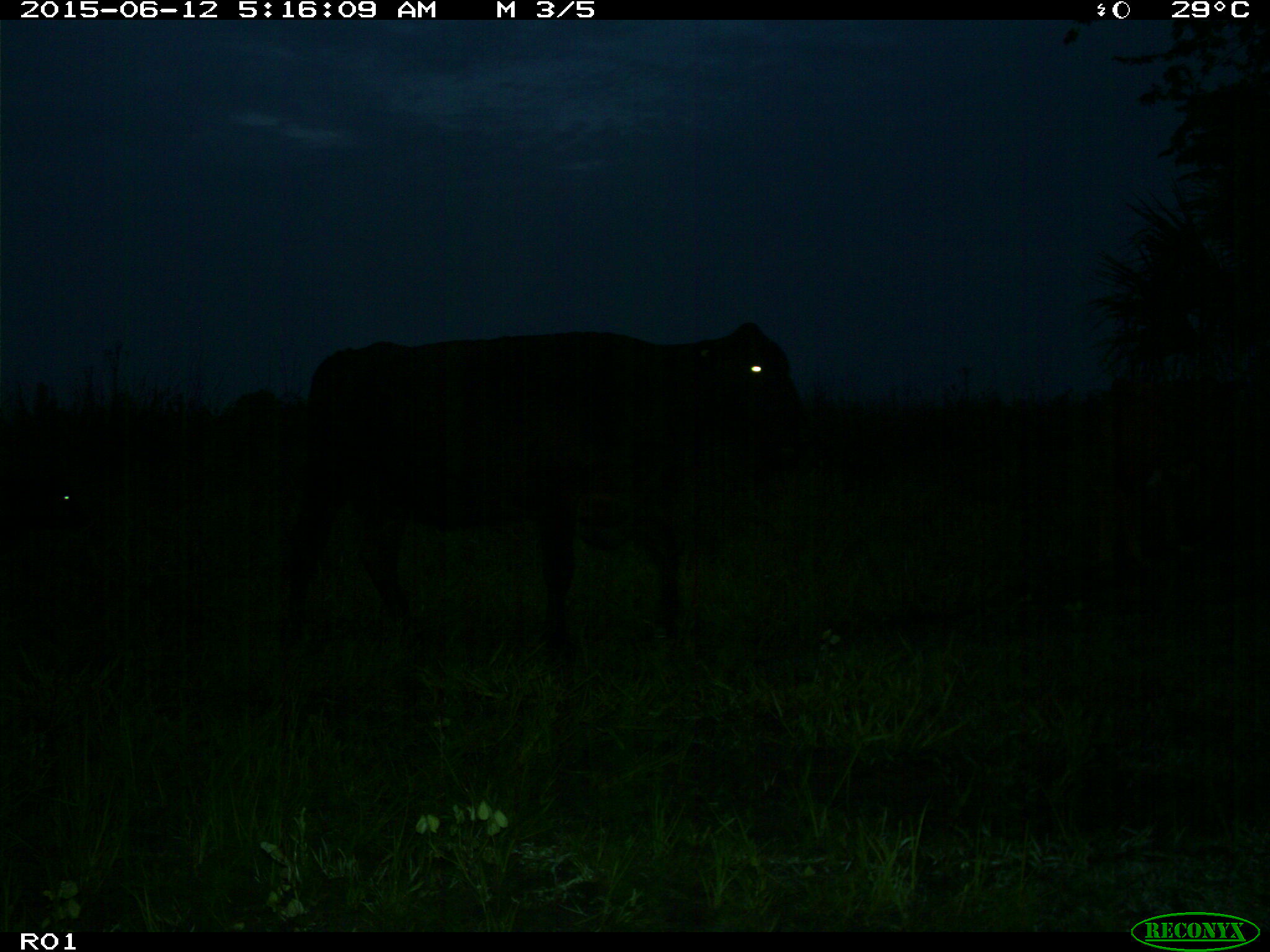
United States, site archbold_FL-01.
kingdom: Animalia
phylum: Chordata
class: Mammalia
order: Artiodactyla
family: Bovidae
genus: Bos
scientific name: Bos taurus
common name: domestic cow